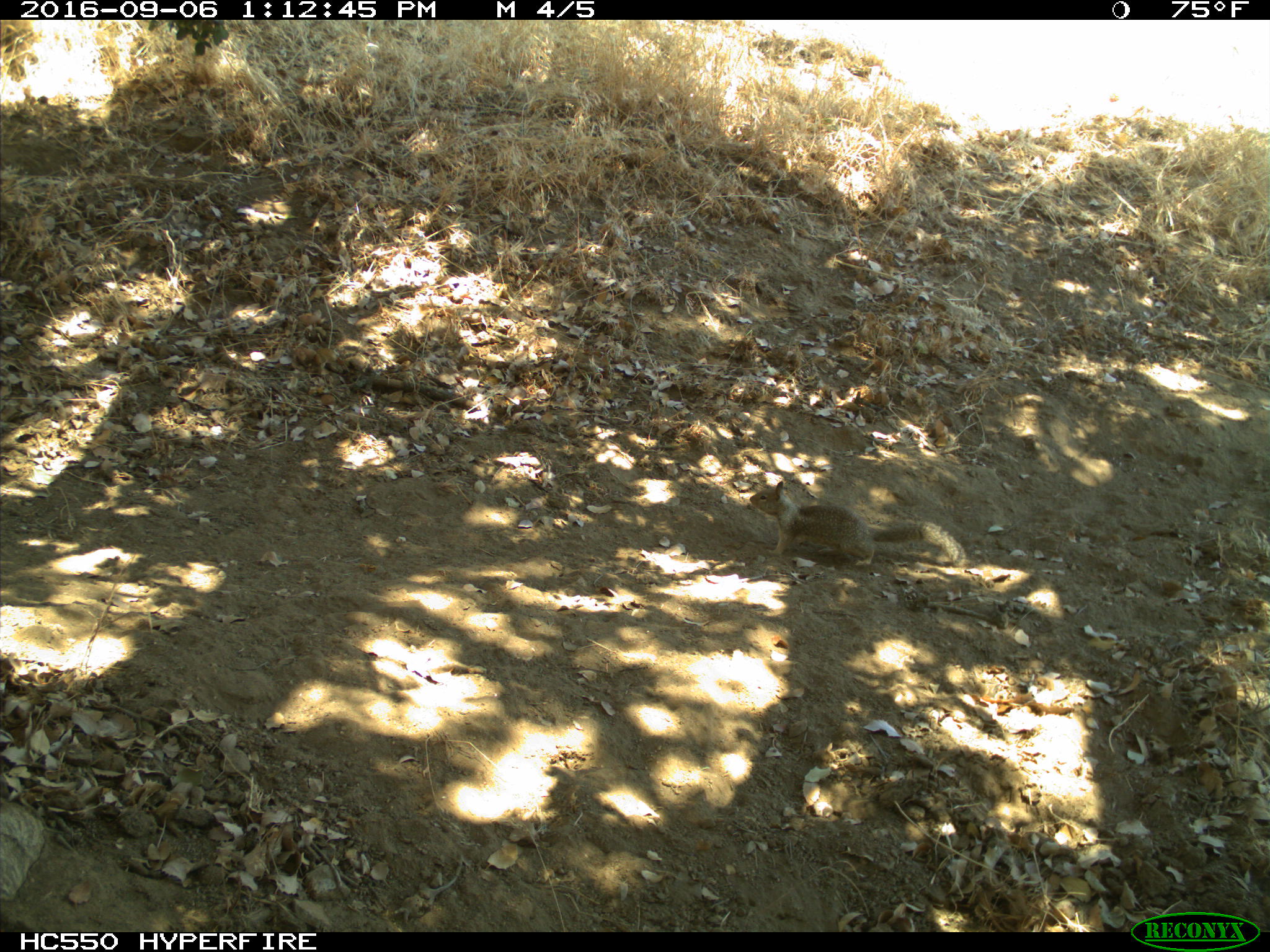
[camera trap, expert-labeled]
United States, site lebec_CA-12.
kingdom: Animalia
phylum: Chordata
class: Mammalia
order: Rodentia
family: Sciuridae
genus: Otospermophilus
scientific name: Otospermophilus beecheyi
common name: california ground squirrel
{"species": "Otospermophilus beecheyi (california ground squirrel)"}